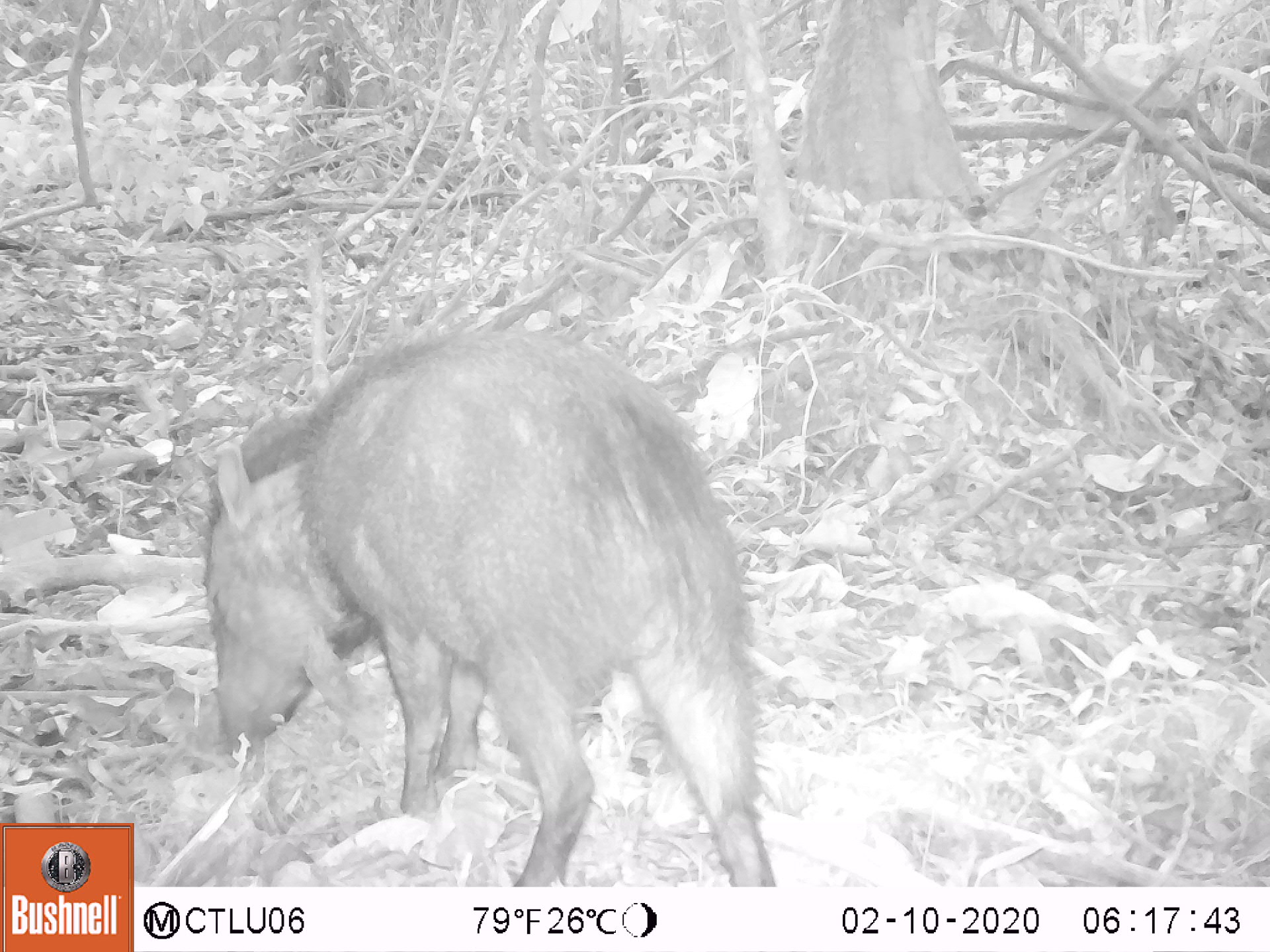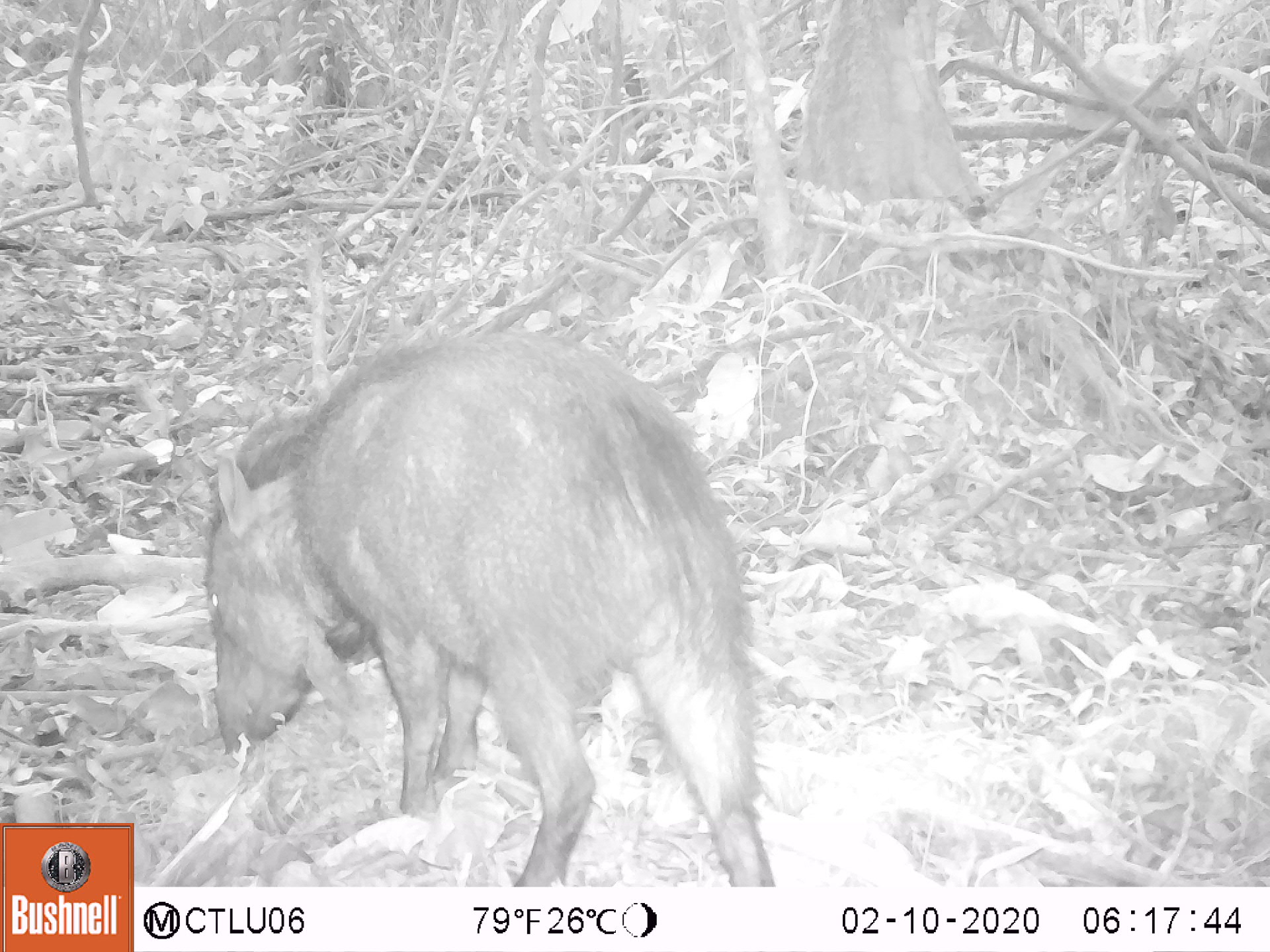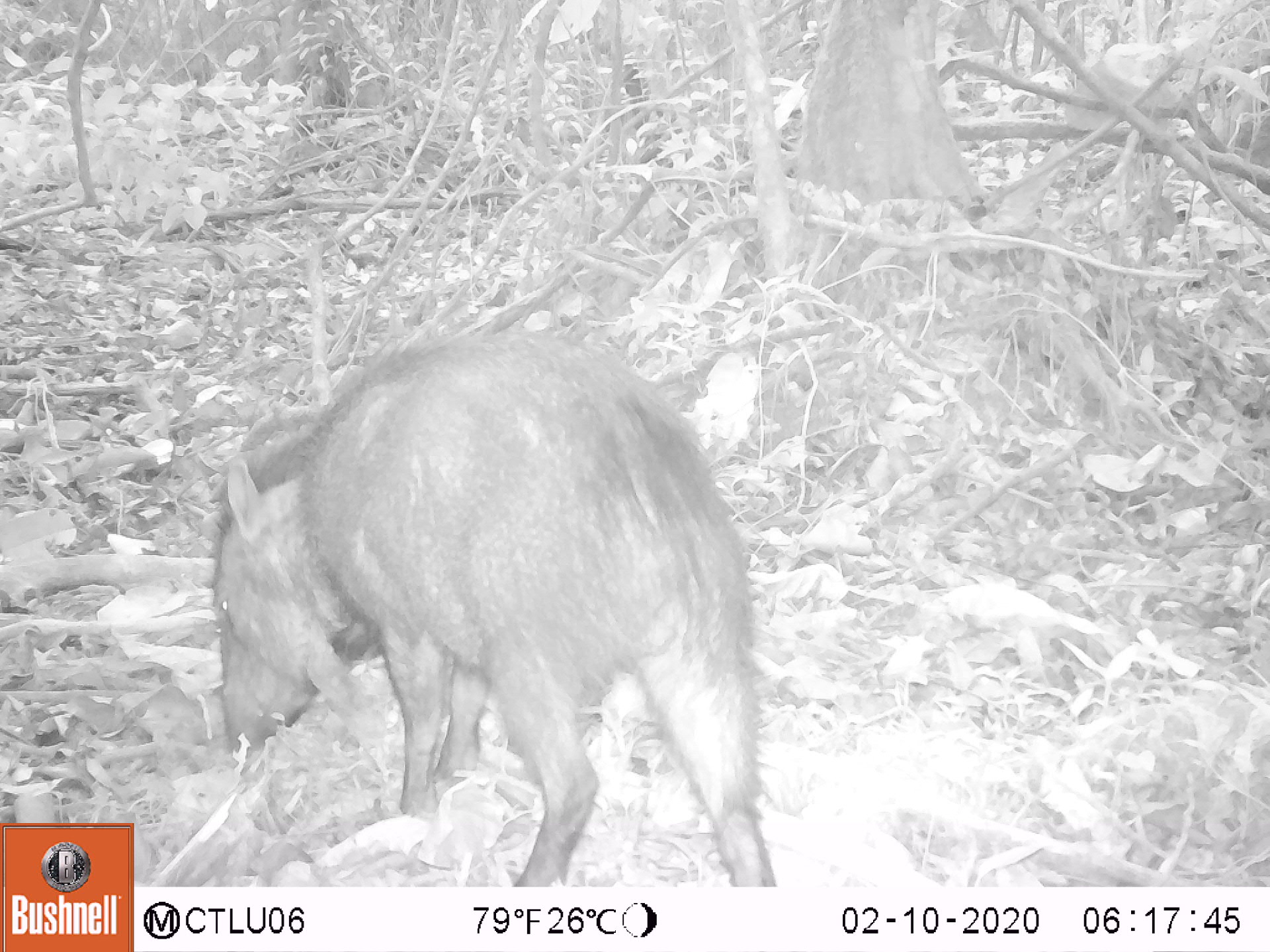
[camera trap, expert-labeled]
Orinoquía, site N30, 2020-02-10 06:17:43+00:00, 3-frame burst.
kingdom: Animalia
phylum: Chordata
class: Mammalia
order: Artiodactyla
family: Tayassuidae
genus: Pecari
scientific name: Pecari tajacu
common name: collared peccary